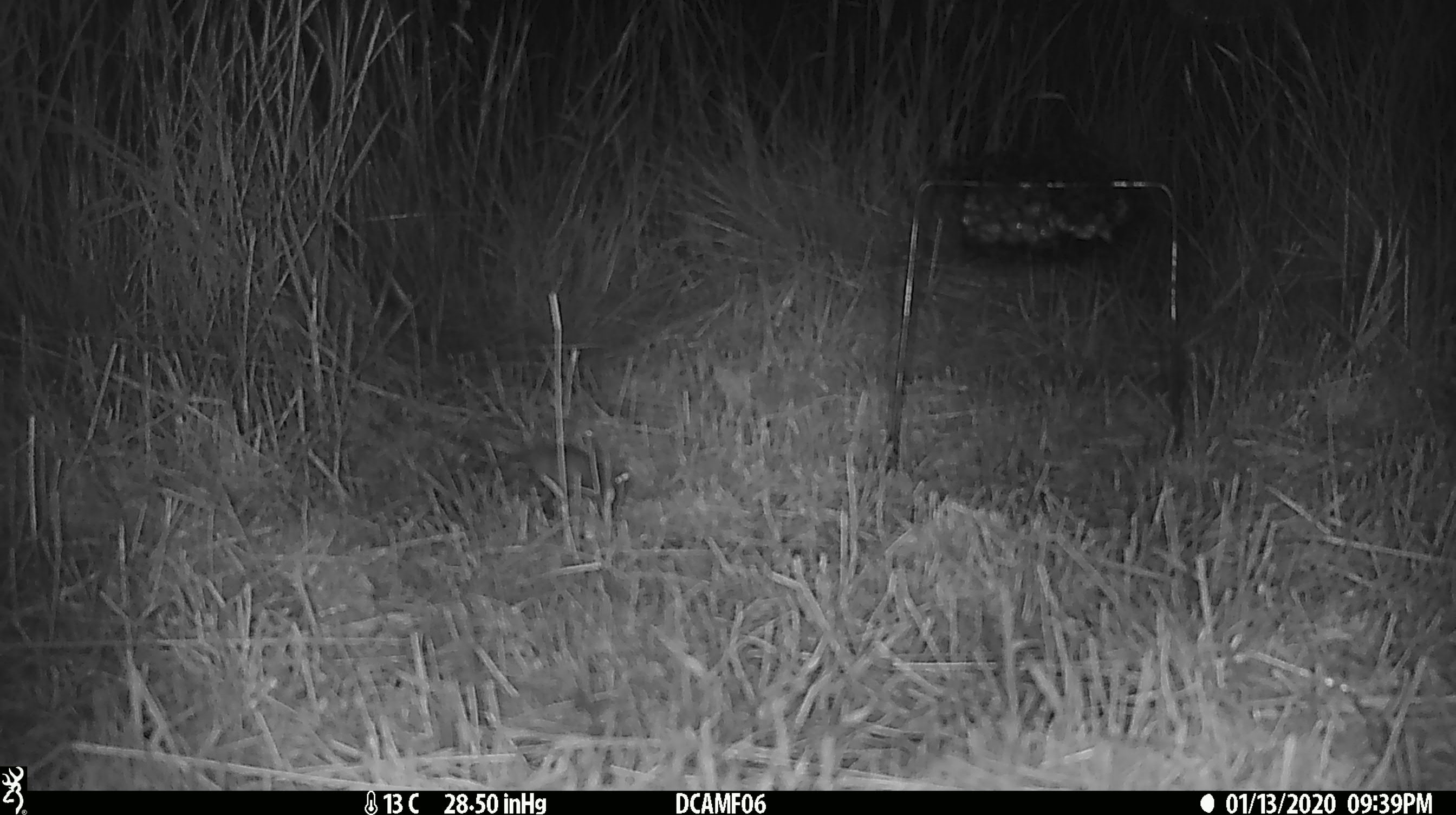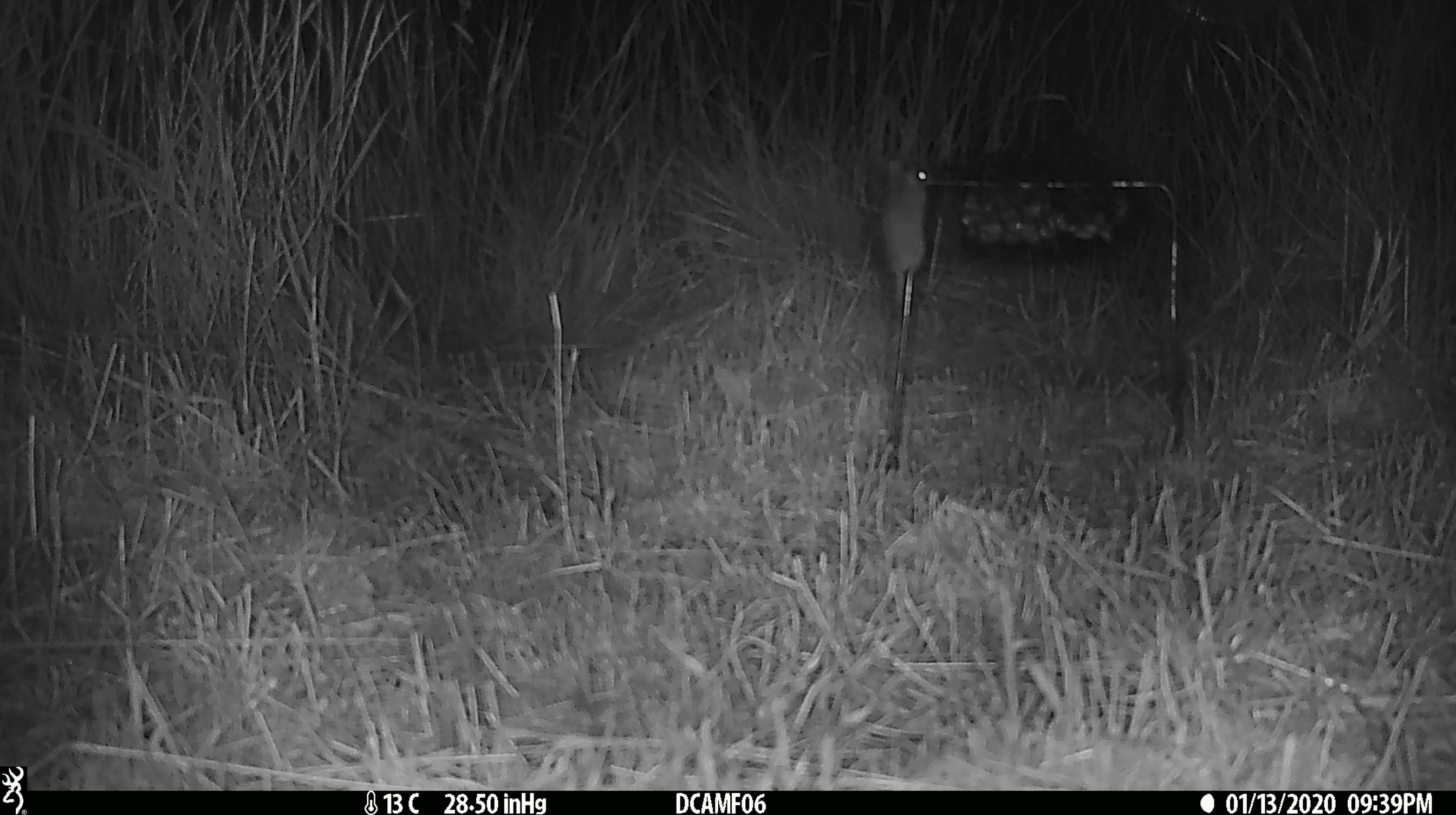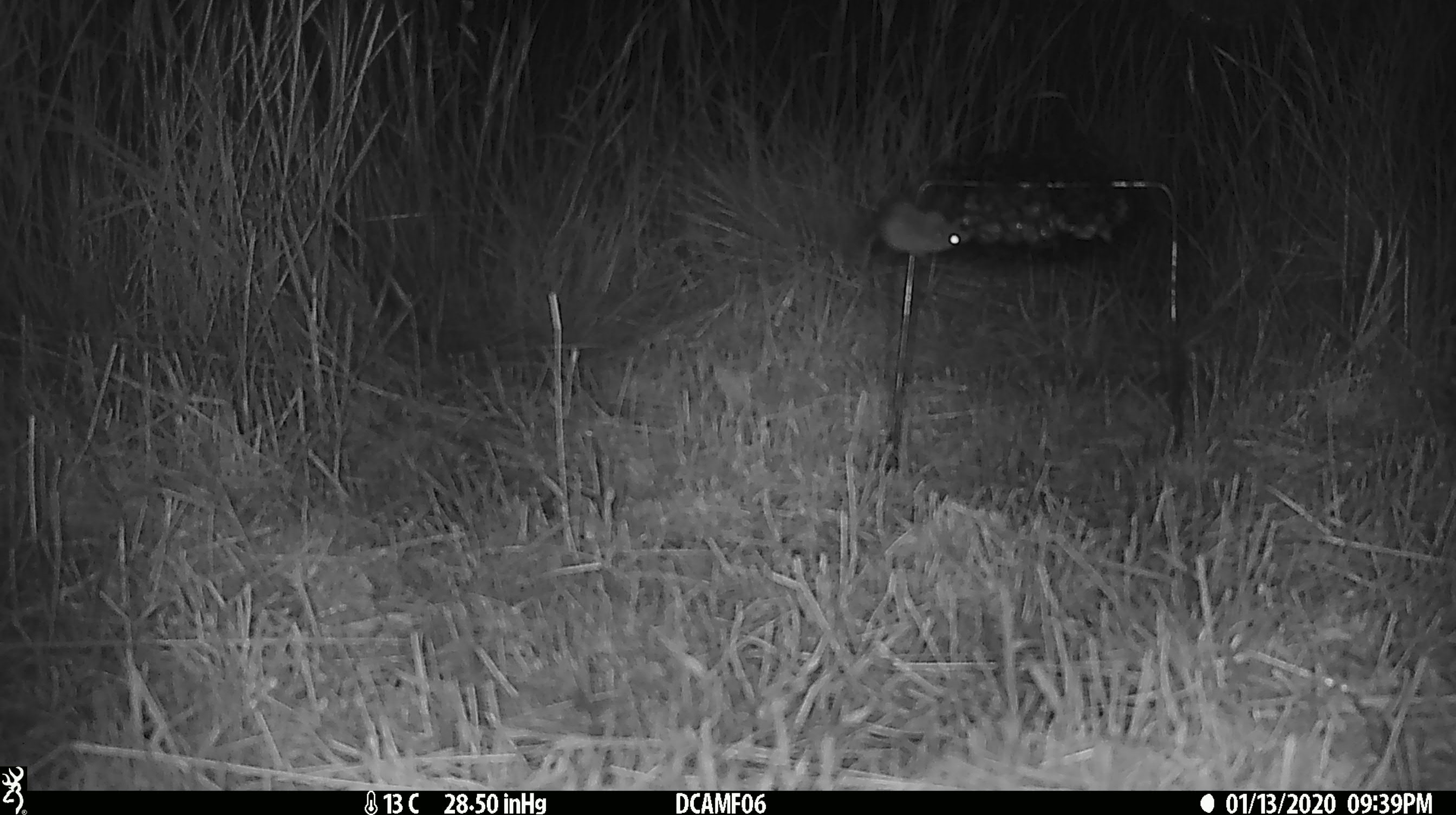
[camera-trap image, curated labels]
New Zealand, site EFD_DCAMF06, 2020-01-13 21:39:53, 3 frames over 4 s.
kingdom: Animalia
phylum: Chordata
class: Mammalia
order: Rodentia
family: Muridae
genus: Mus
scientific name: Mus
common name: mouse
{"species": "mouse (Mus)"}